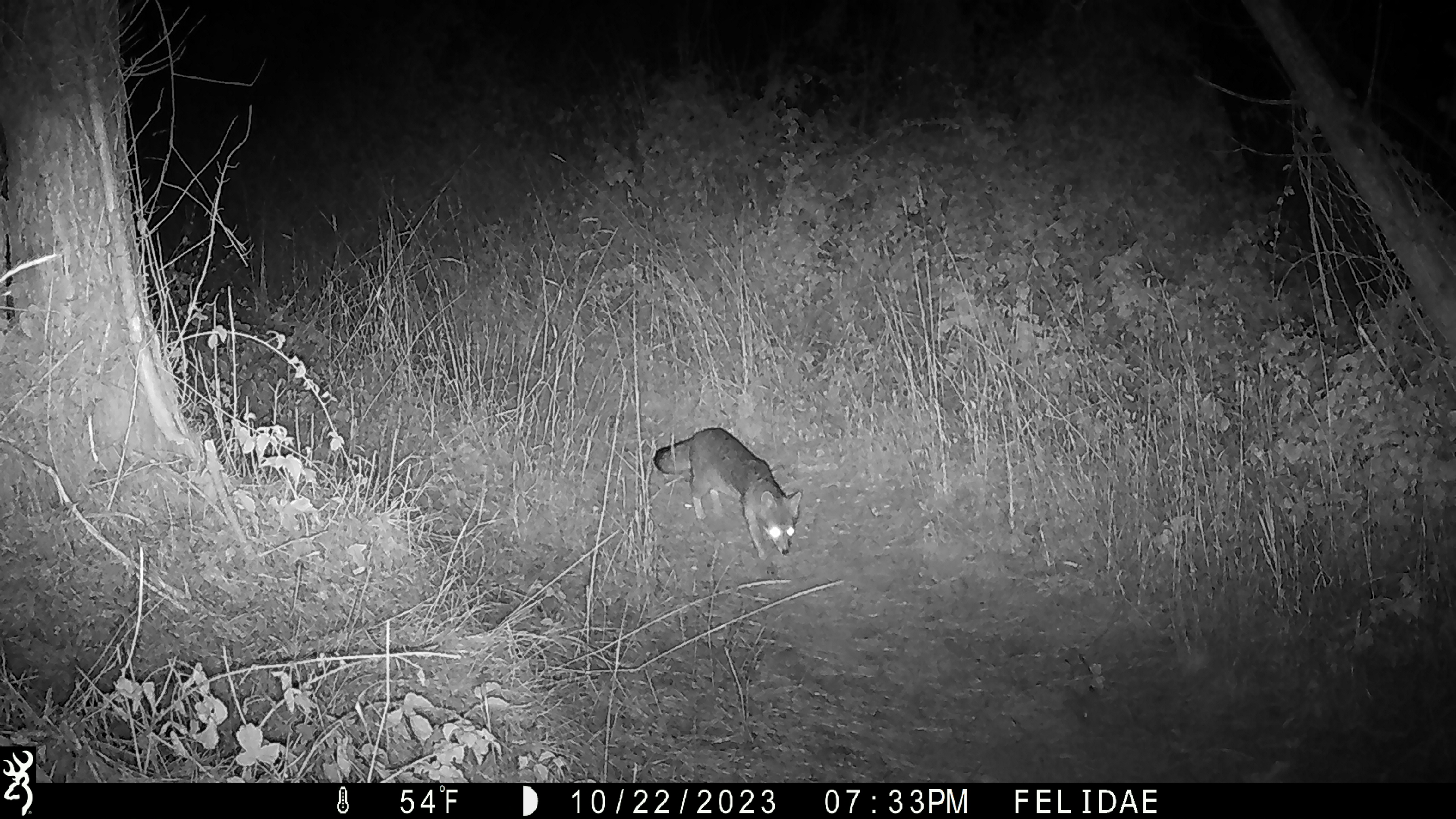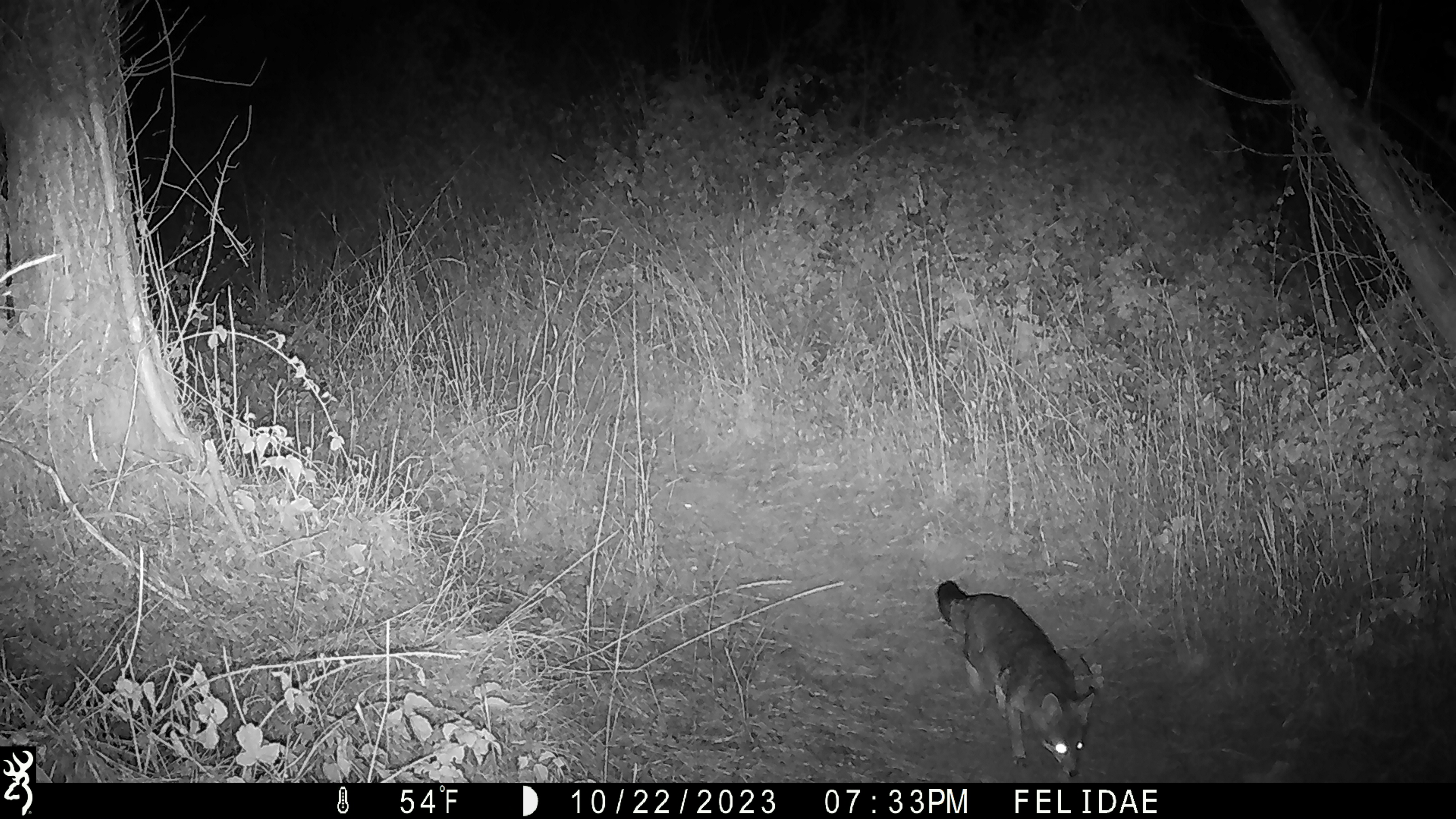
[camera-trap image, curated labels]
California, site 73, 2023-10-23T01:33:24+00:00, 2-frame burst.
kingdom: Animalia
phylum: Chordata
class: Mammalia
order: Carnivora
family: Canidae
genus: Urocyon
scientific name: Urocyon cinereoargenteus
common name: gray fox